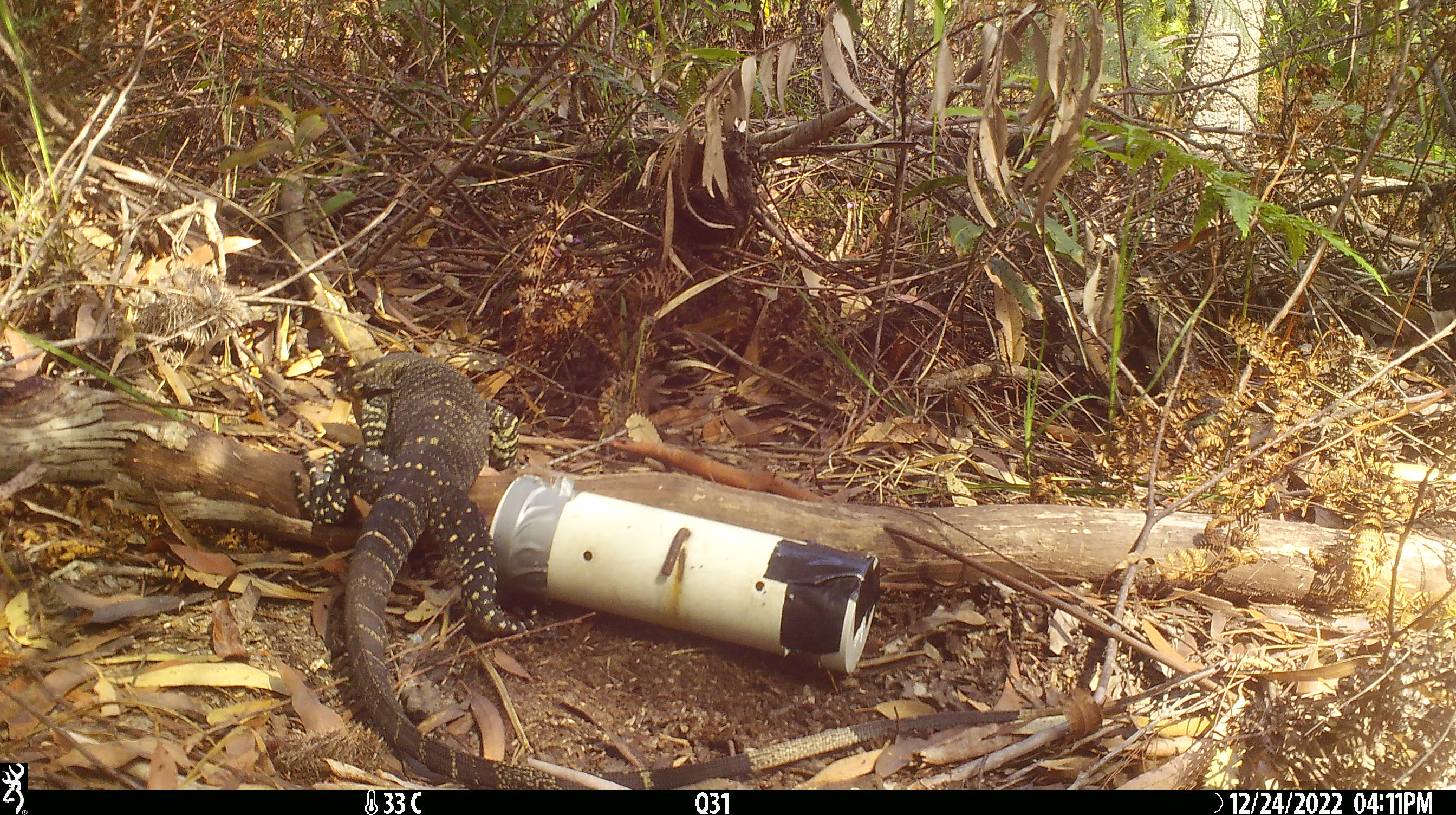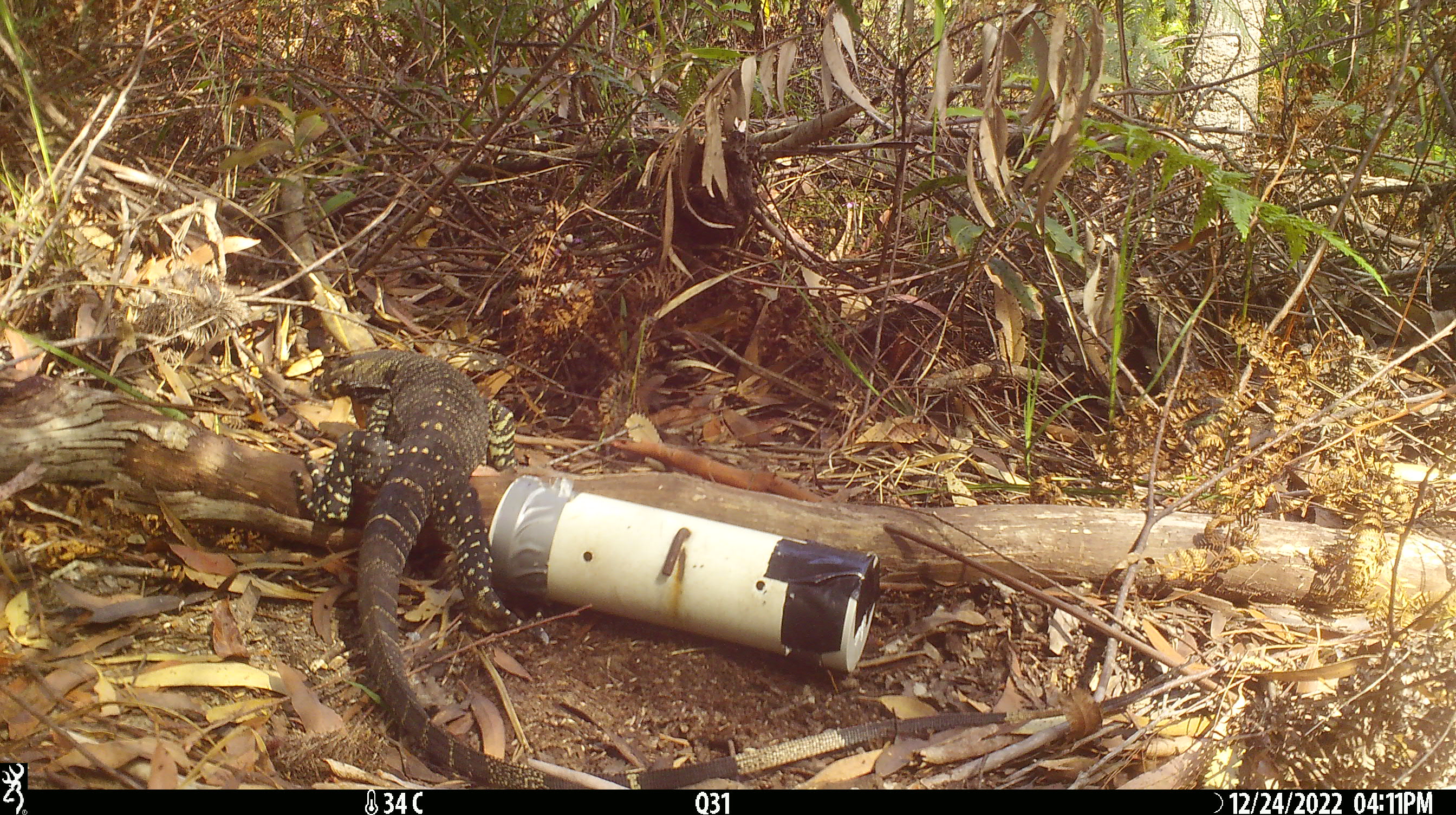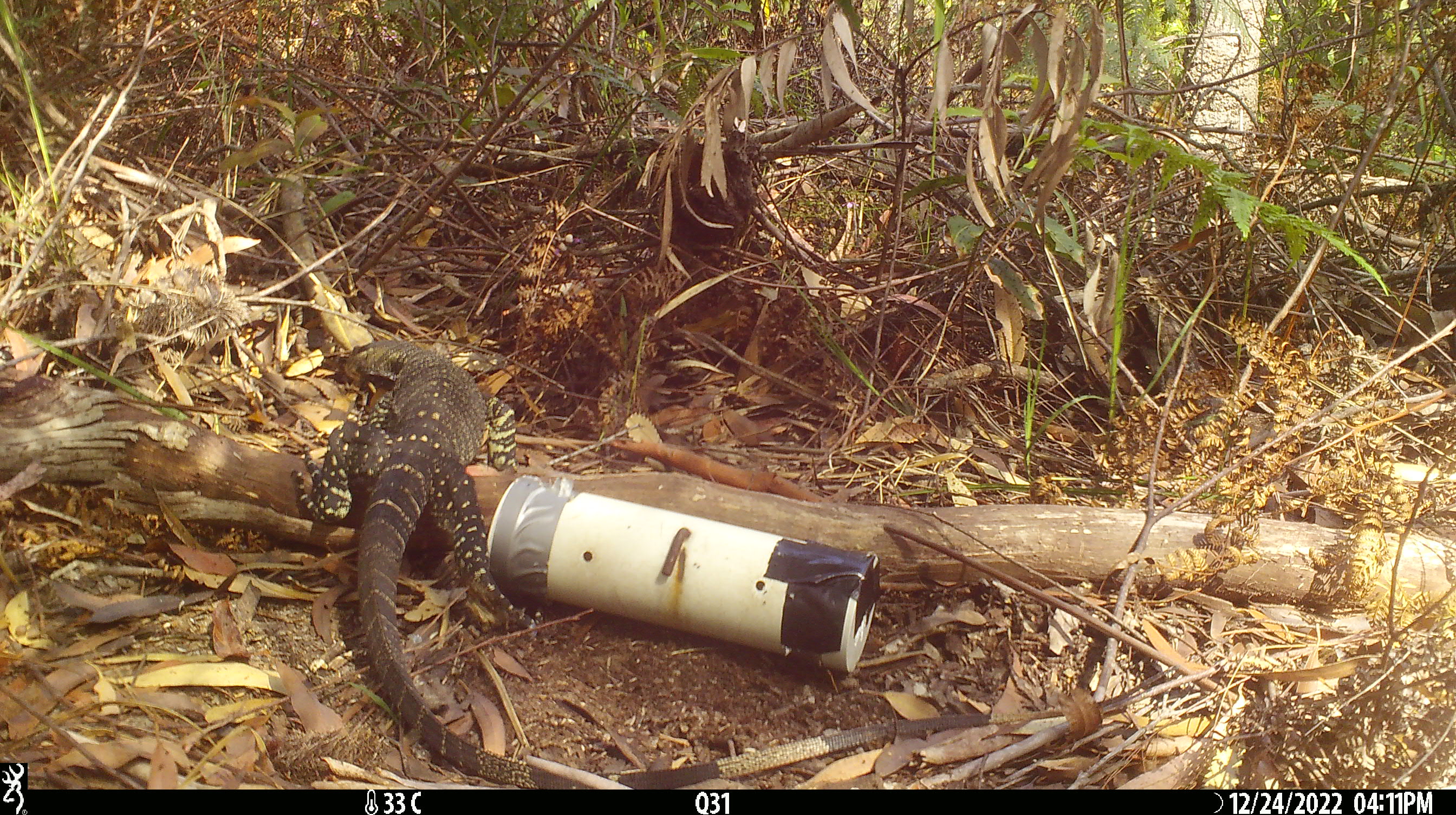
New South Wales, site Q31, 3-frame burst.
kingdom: Animalia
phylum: Chordata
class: Reptilia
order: Squamata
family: Varanidae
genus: Varanus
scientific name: Varanus varius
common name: lace monitor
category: goanna